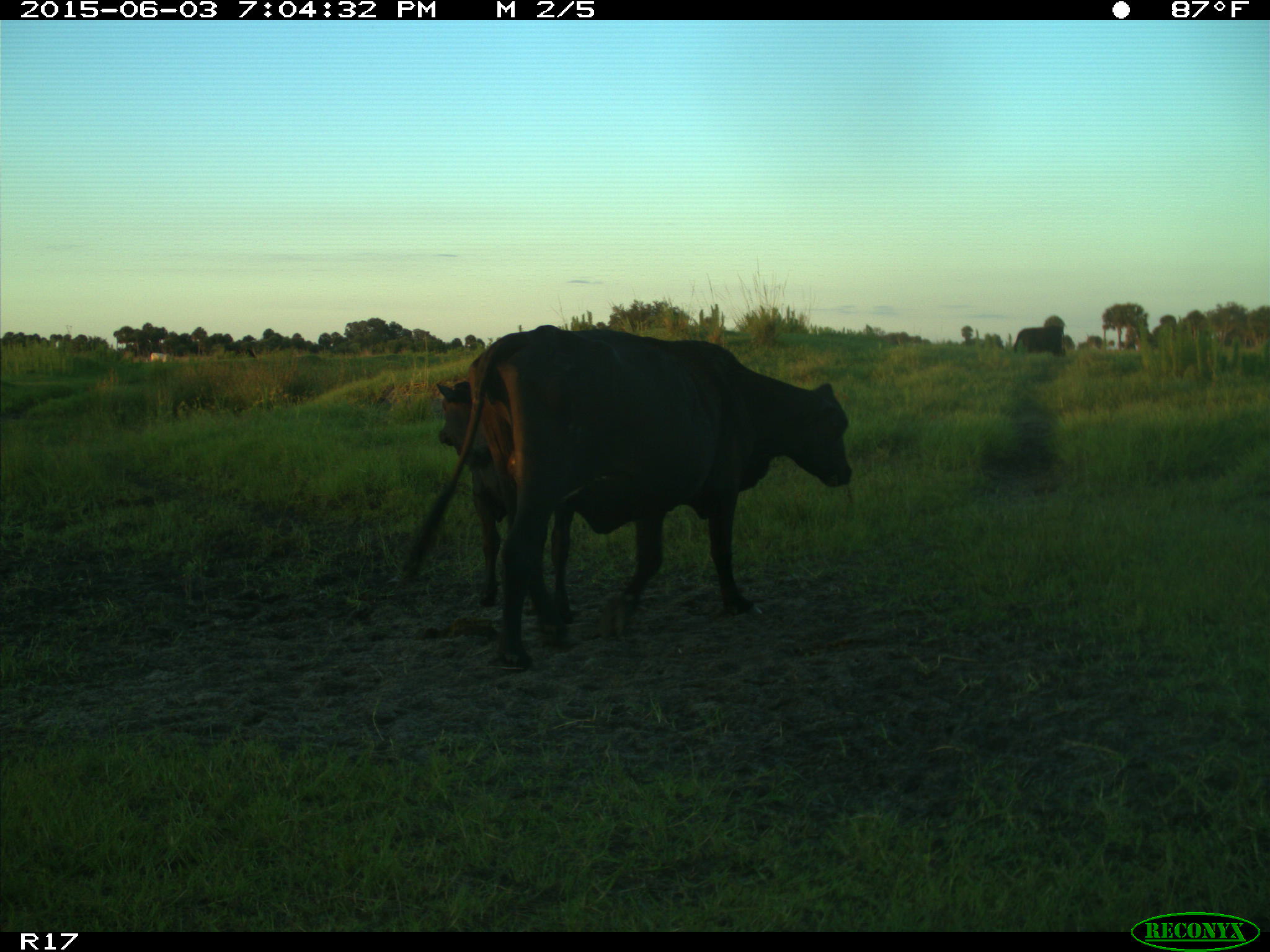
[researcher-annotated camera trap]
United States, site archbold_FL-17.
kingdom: Animalia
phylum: Chordata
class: Mammalia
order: Artiodactyla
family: Bovidae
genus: Bos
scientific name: Bos taurus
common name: domestic cow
Bos taurus (domestic cow).